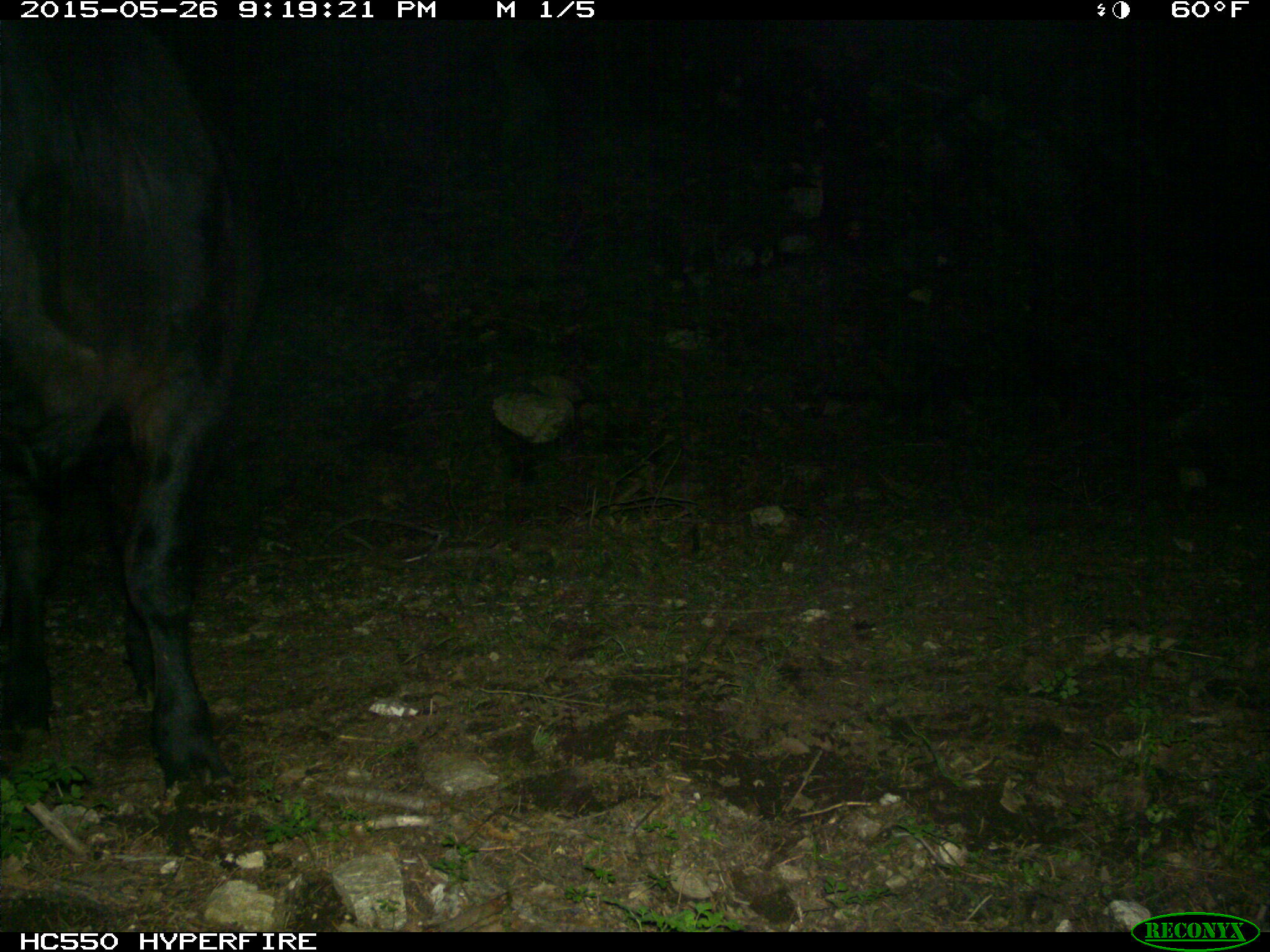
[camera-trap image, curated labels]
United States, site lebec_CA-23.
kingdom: Animalia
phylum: Chordata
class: Mammalia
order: Artiodactyla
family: Bovidae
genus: Bos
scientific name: Bos taurus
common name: domestic cow